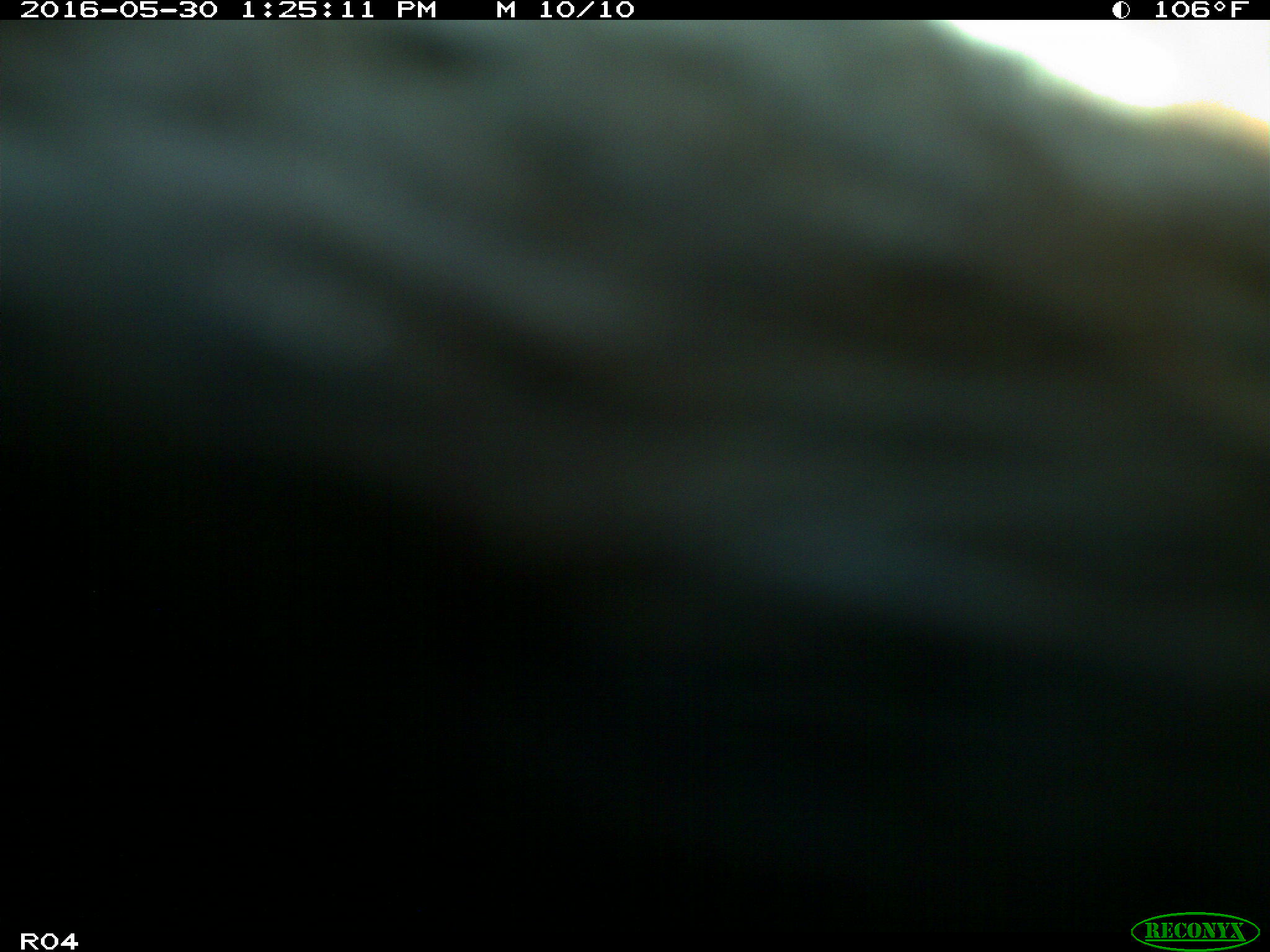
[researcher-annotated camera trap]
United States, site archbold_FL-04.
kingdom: Animalia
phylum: Chordata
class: Mammalia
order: Artiodactyla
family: Bovidae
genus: Bos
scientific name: Bos taurus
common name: domestic cow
Bos taurus (domestic cow).